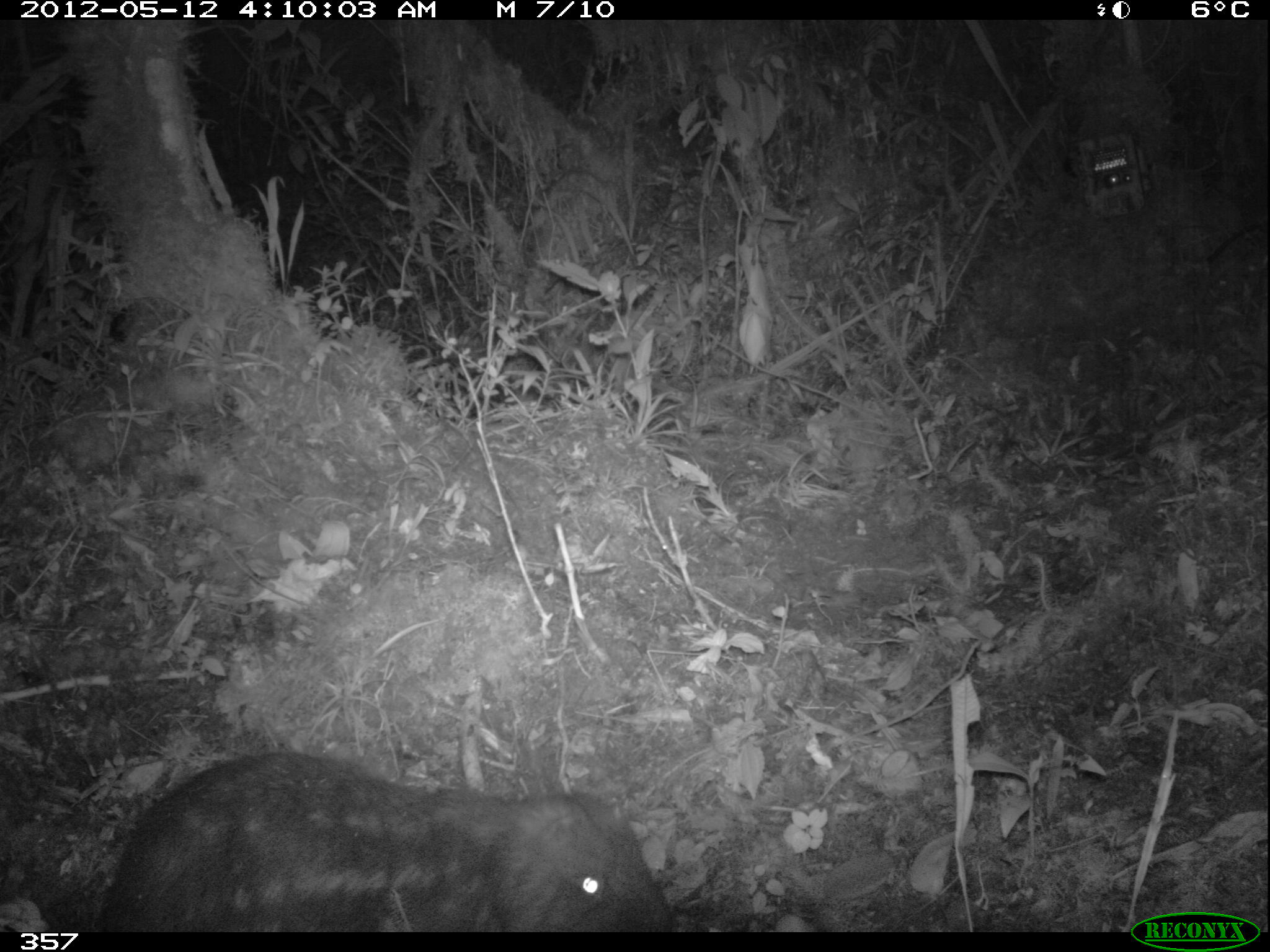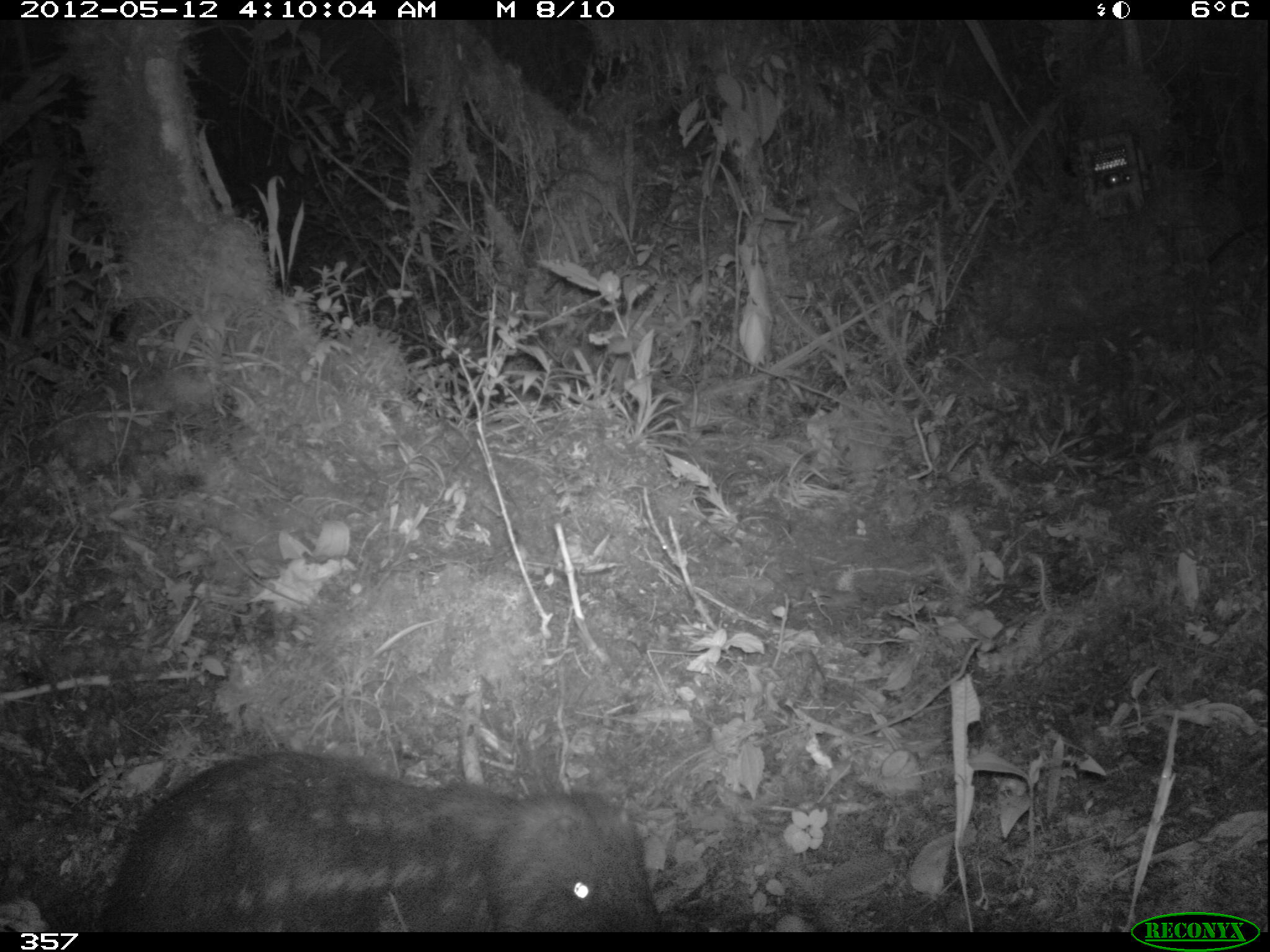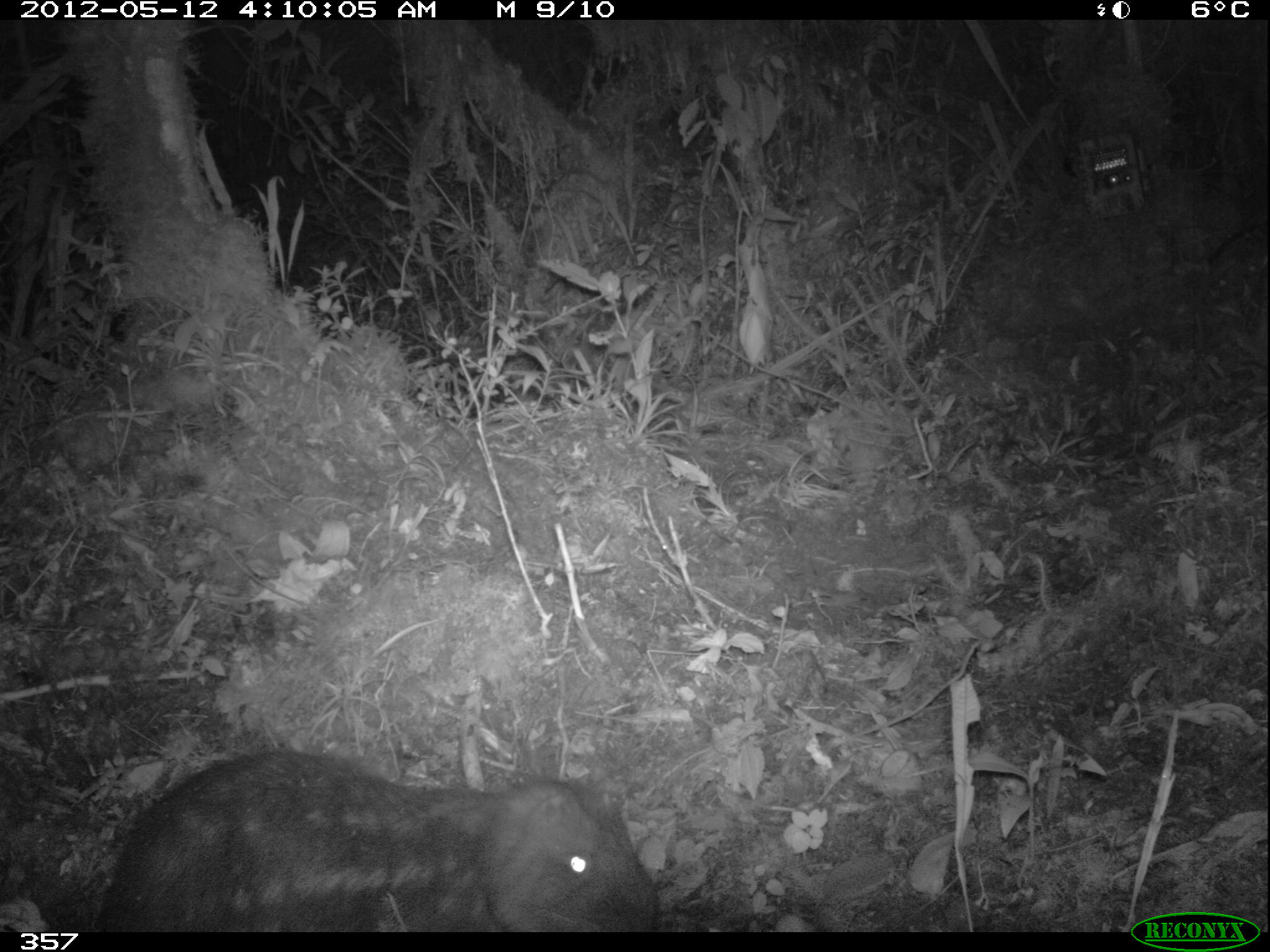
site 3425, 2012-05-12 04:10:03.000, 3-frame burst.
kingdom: Animalia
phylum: Chordata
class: Mammalia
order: Rodentia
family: Cuniculidae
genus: Cuniculus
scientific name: Cuniculus taczanowskii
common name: mountain paca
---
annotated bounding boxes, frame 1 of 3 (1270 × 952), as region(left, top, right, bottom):
cuniculus taczanowskii: region(90, 754, 678, 934)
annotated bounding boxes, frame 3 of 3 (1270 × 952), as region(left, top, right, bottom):
cuniculus taczanowskii: region(90, 748, 664, 930)